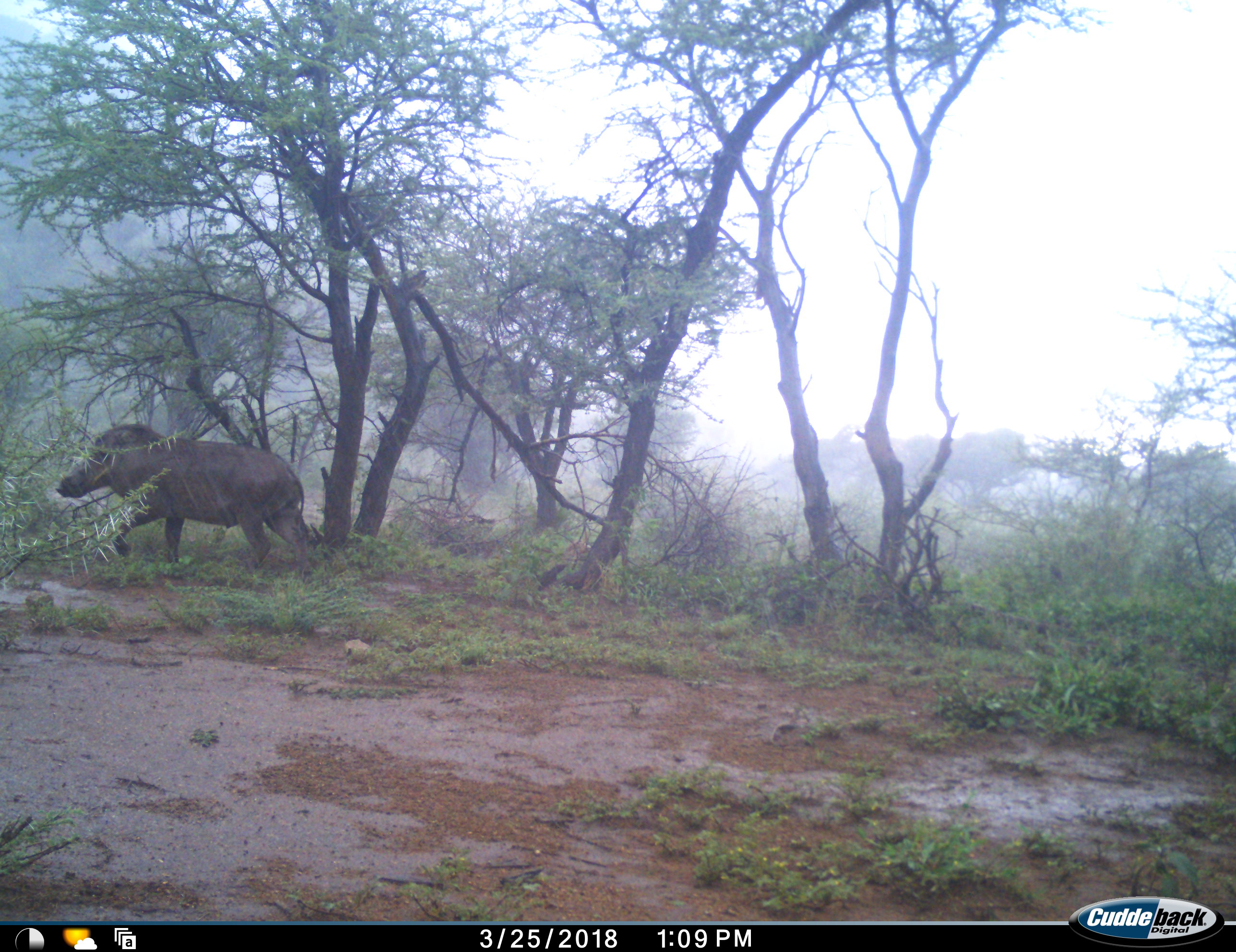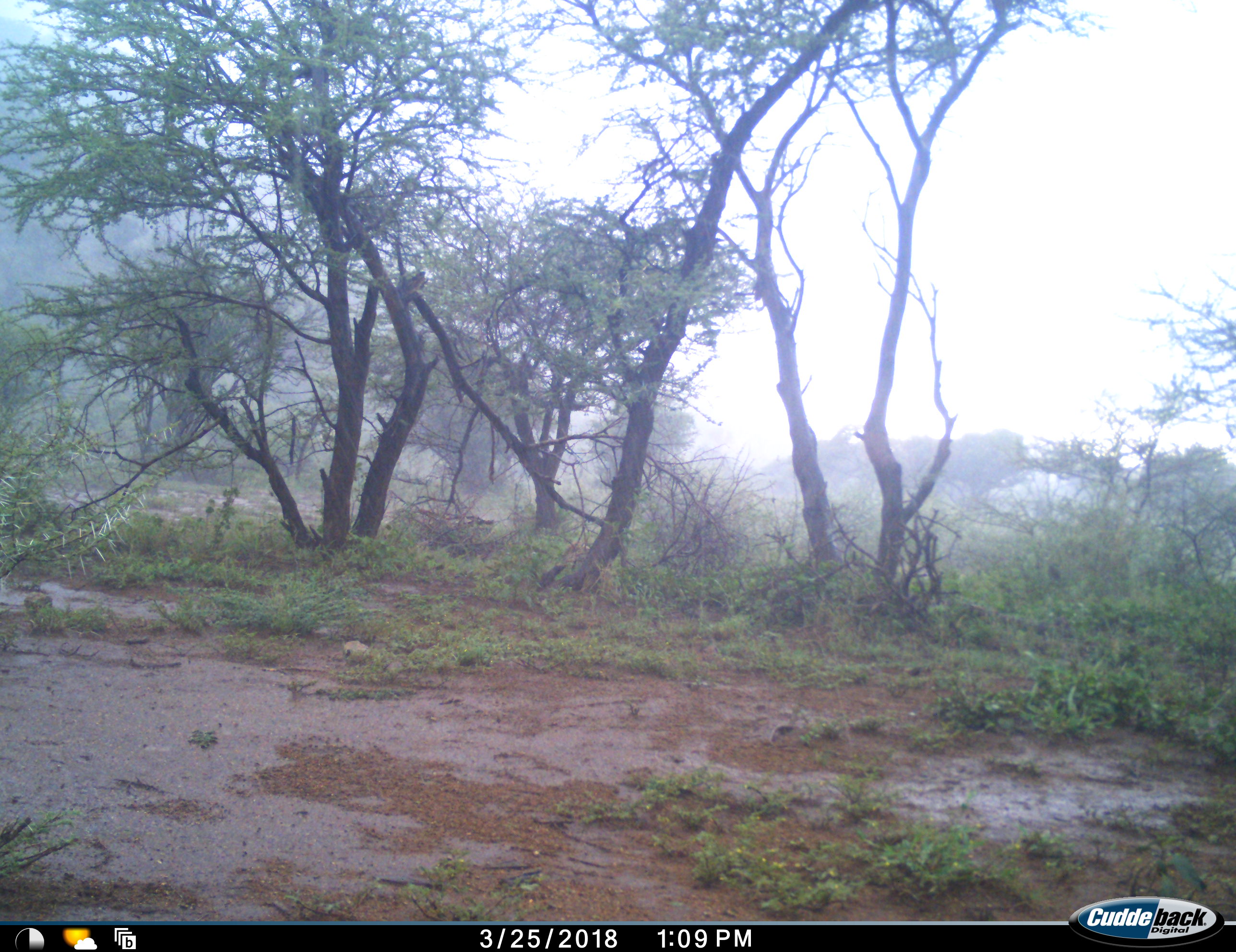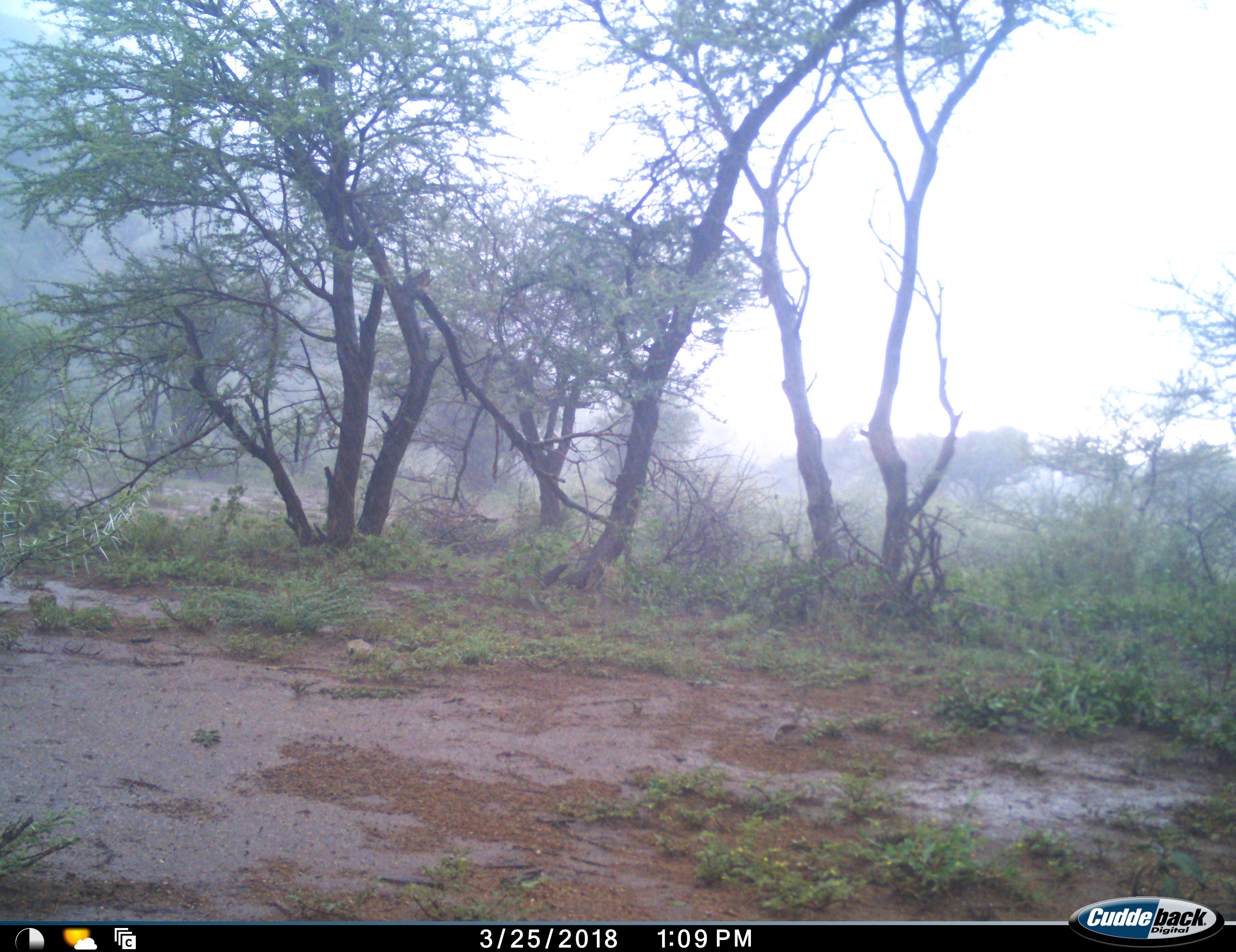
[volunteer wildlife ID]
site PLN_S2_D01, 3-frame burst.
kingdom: Animalia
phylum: Chordata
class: Mammalia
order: Artiodactyla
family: Suidae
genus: Phacochoerus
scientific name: Phacochoerus africanus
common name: warthog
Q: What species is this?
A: Warthog (Phacochoerus africanus).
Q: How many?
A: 1.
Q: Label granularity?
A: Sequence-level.